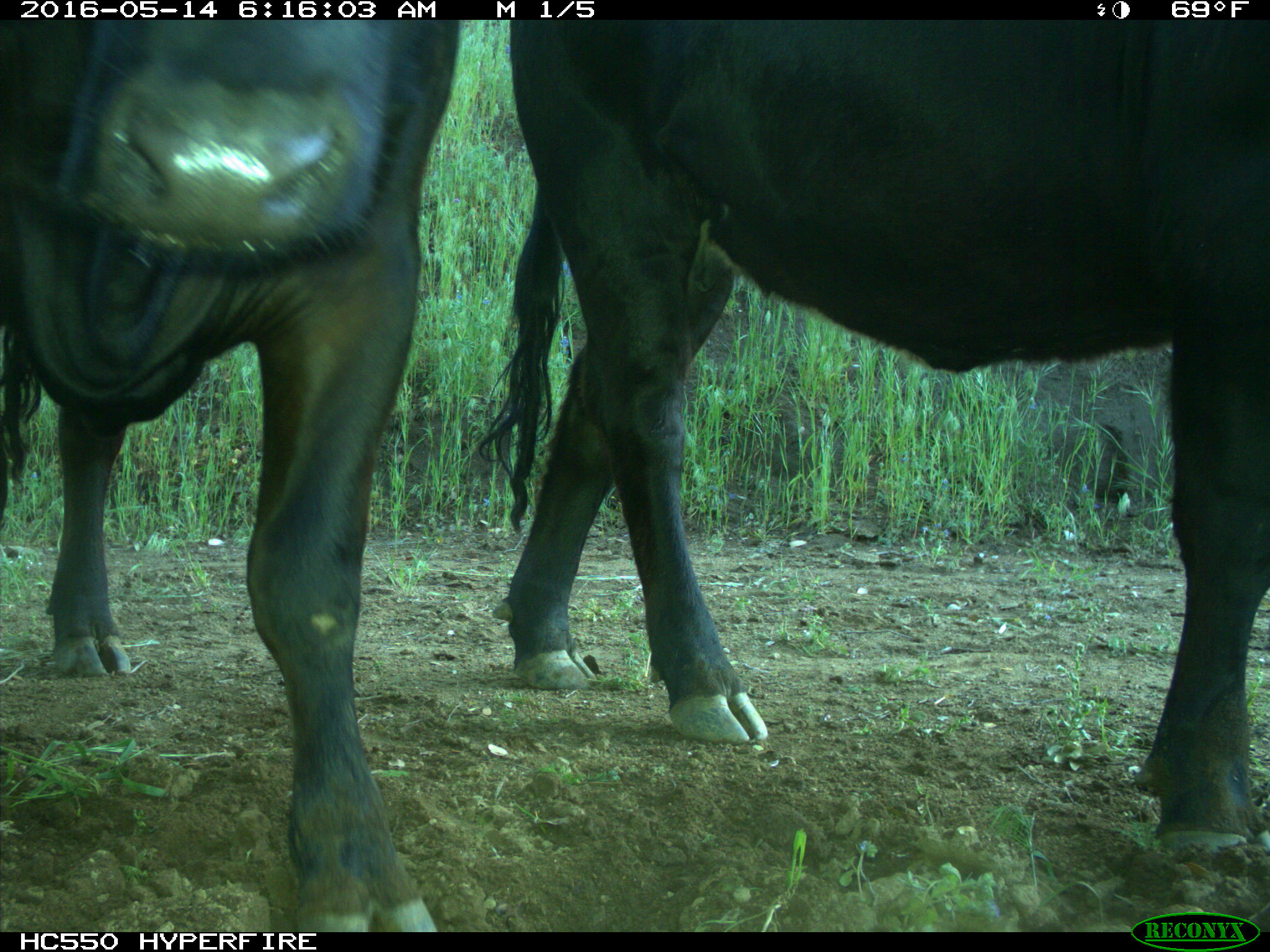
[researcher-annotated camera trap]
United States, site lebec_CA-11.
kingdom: Animalia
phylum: Chordata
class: Mammalia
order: Artiodactyla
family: Bovidae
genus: Bos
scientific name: Bos taurus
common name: domestic cow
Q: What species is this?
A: Bos taurus (domestic cow).